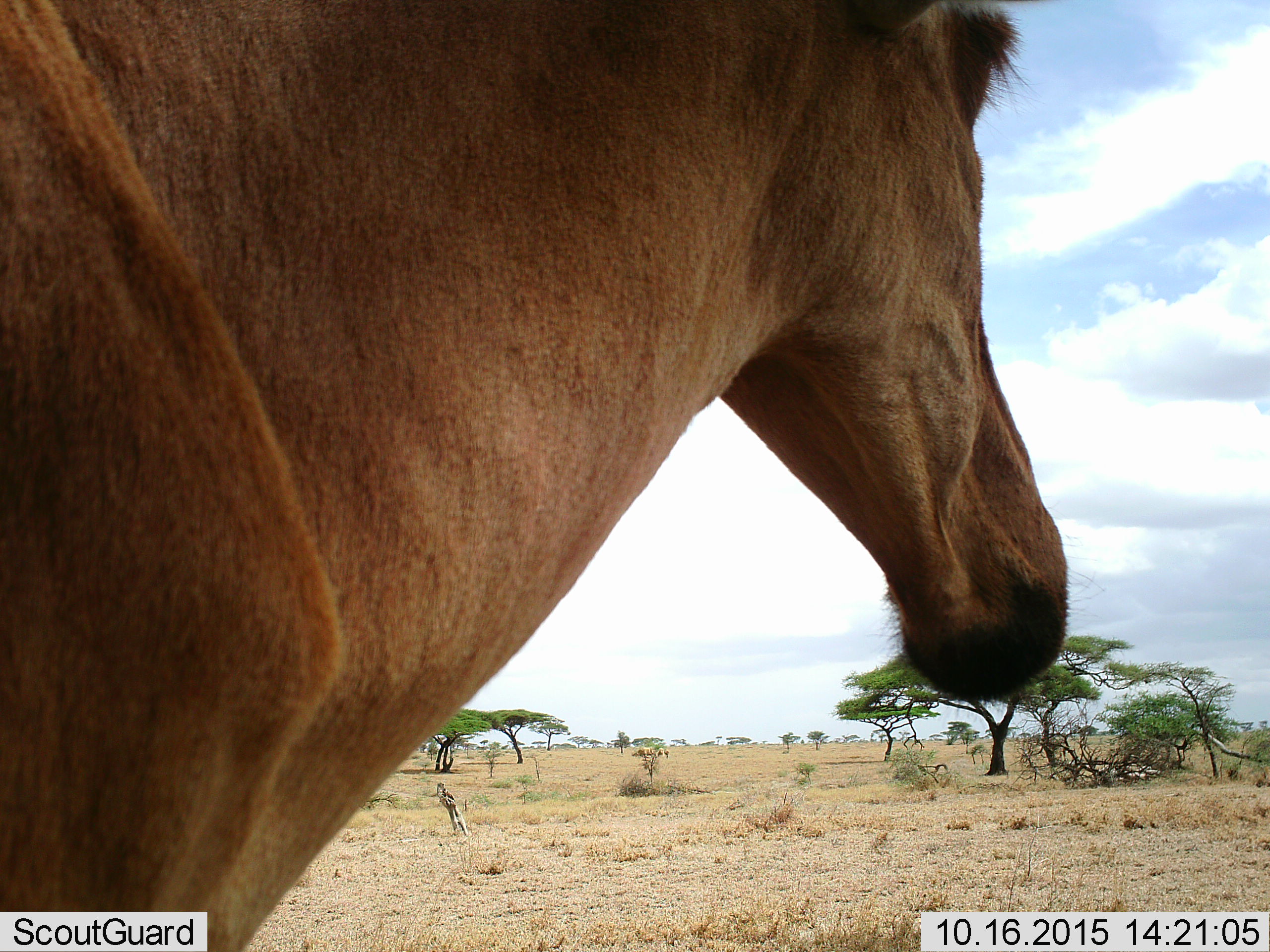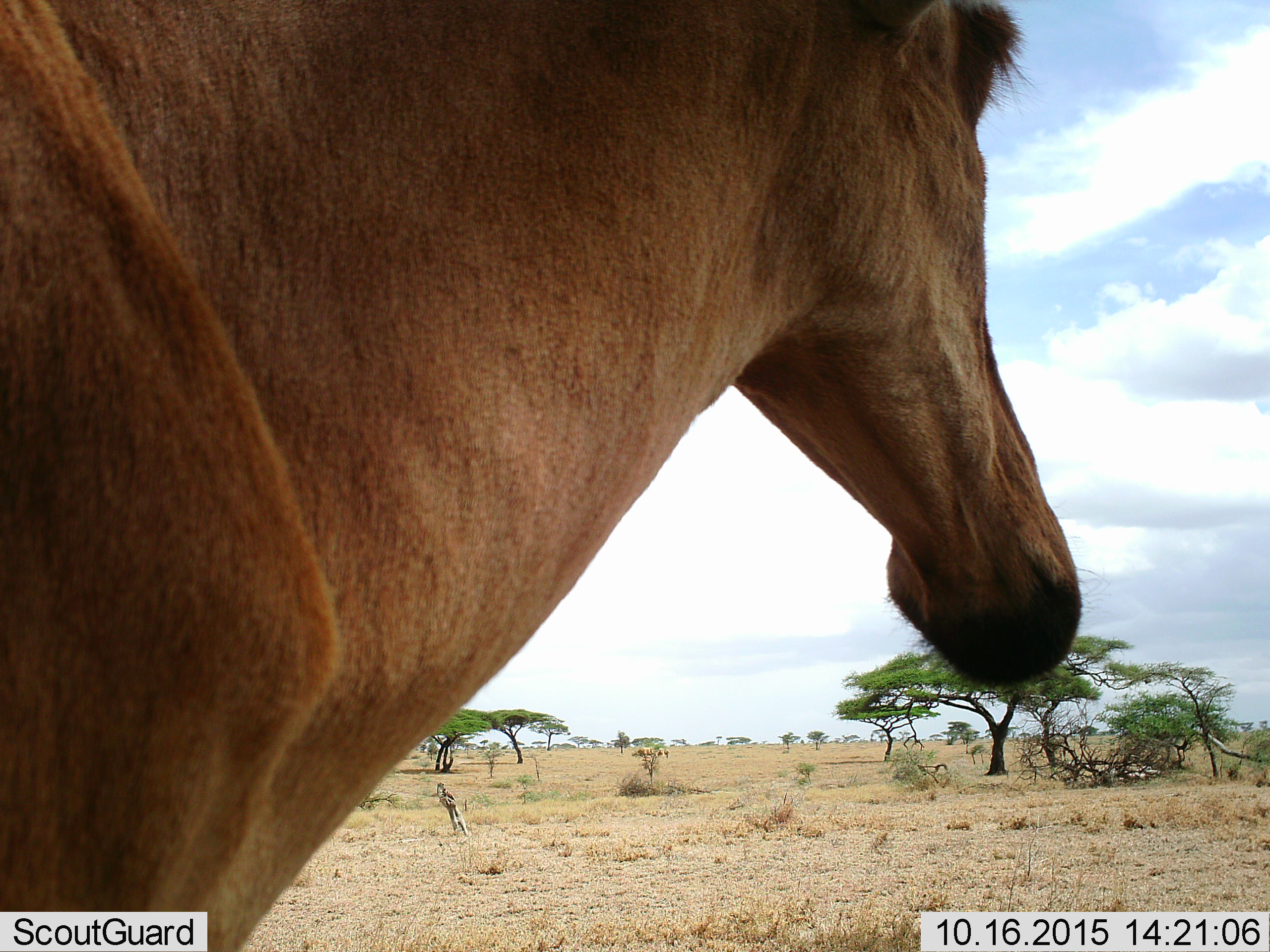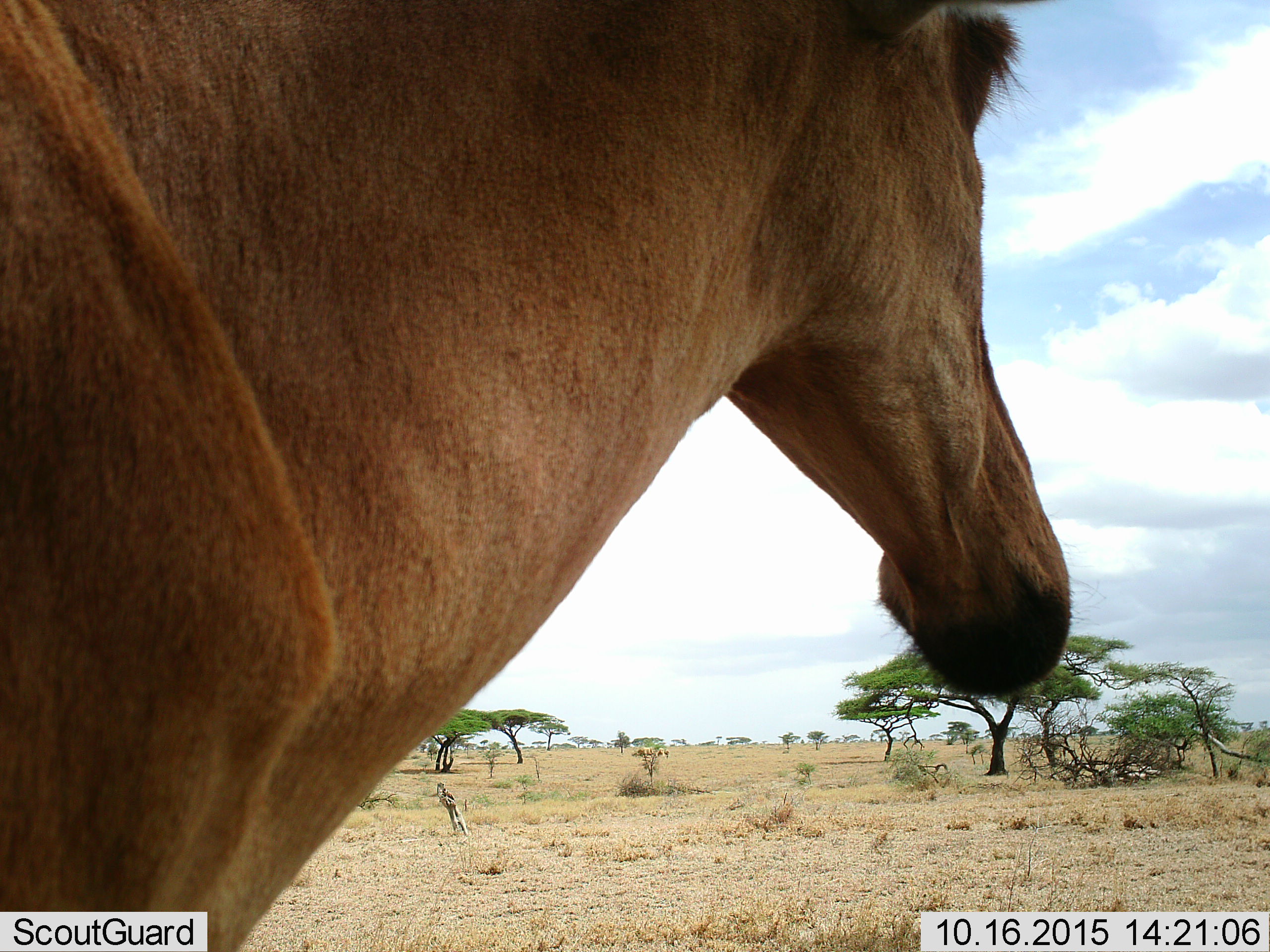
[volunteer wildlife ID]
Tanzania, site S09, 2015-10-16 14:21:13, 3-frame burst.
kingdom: Animalia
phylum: Chordata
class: Mammalia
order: Artiodactyla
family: Bovidae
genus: Alcelaphus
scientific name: Alcelaphus buselaphus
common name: hartebeest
Hartebeest (Alcelaphus buselaphus), count 1. Behavior (volunteer vote fractions): standing 86%, resting 0%, moving 0%, interacting 0%. Young present (vote fraction): 0%. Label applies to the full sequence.